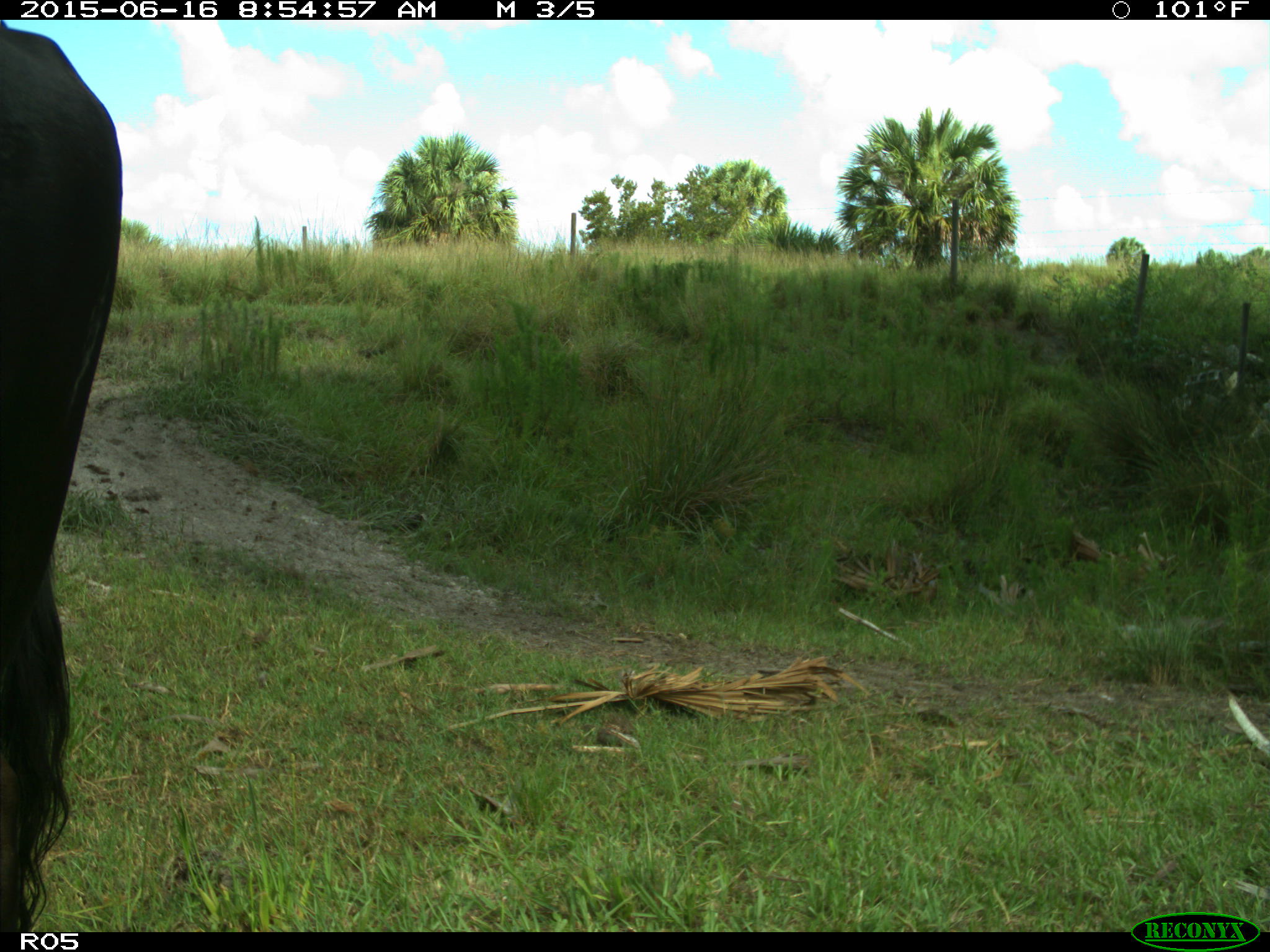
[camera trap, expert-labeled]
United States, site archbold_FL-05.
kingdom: Animalia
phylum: Chordata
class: Mammalia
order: Artiodactyla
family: Bovidae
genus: Bos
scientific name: Bos taurus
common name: domestic cow